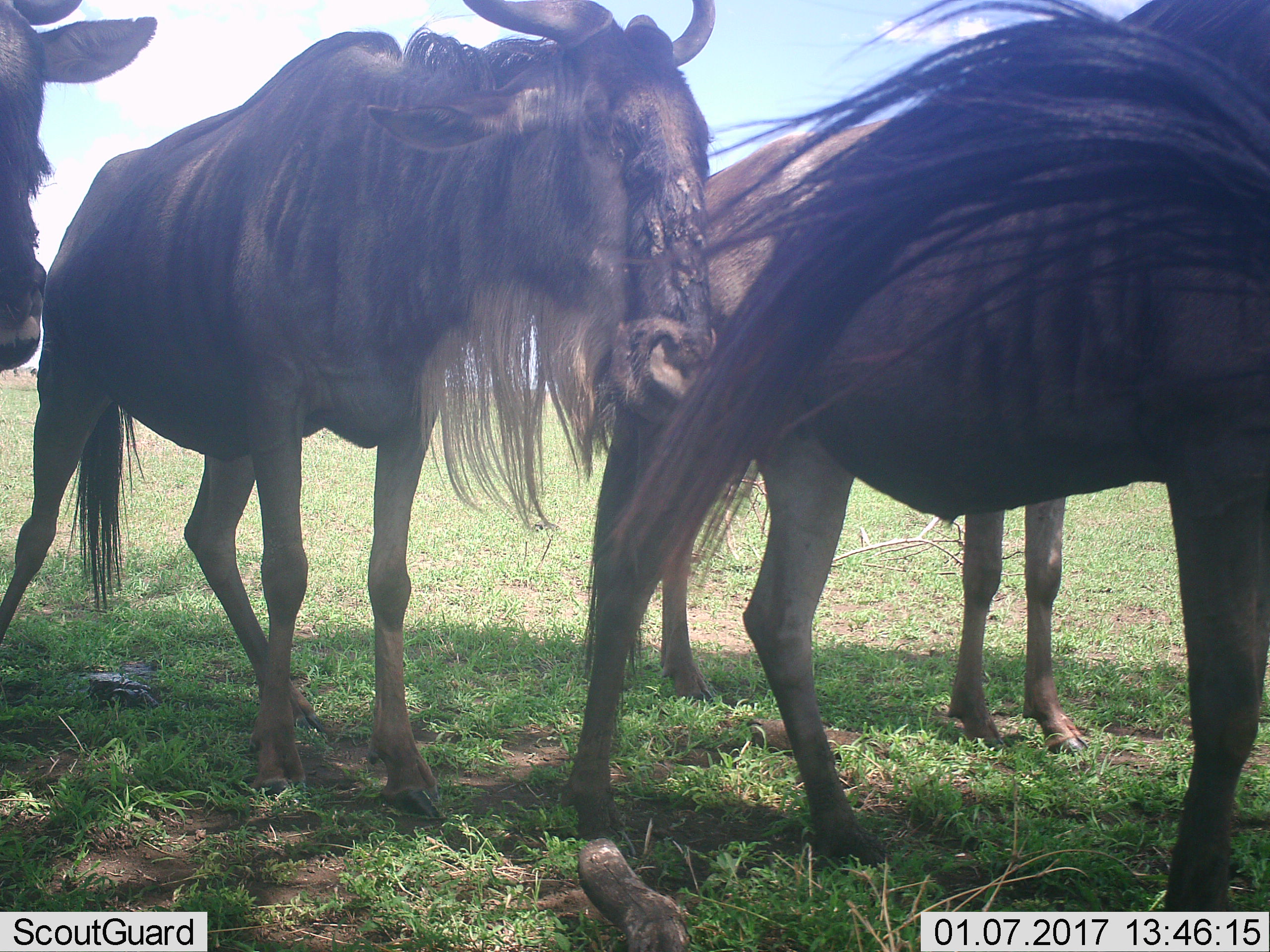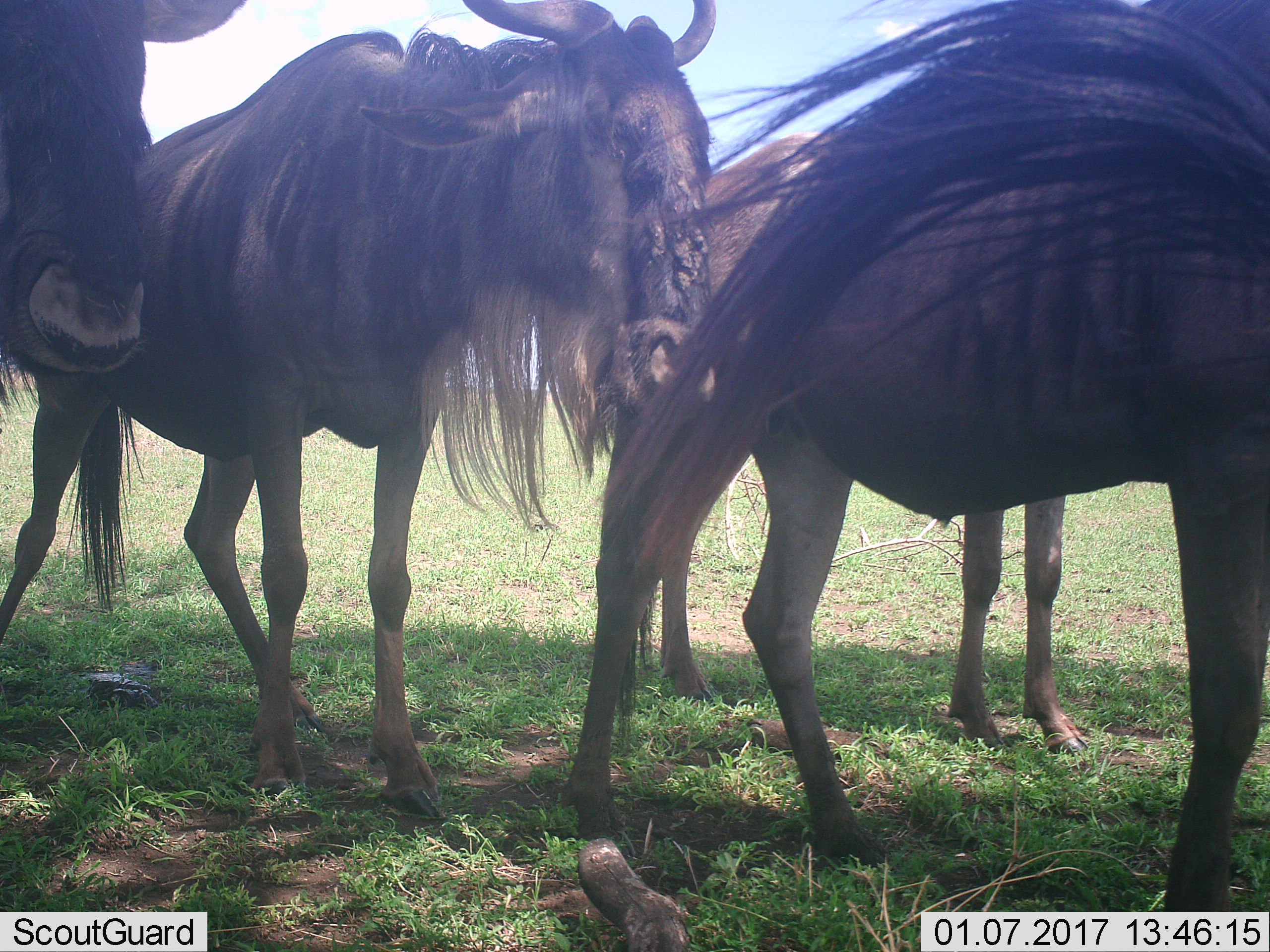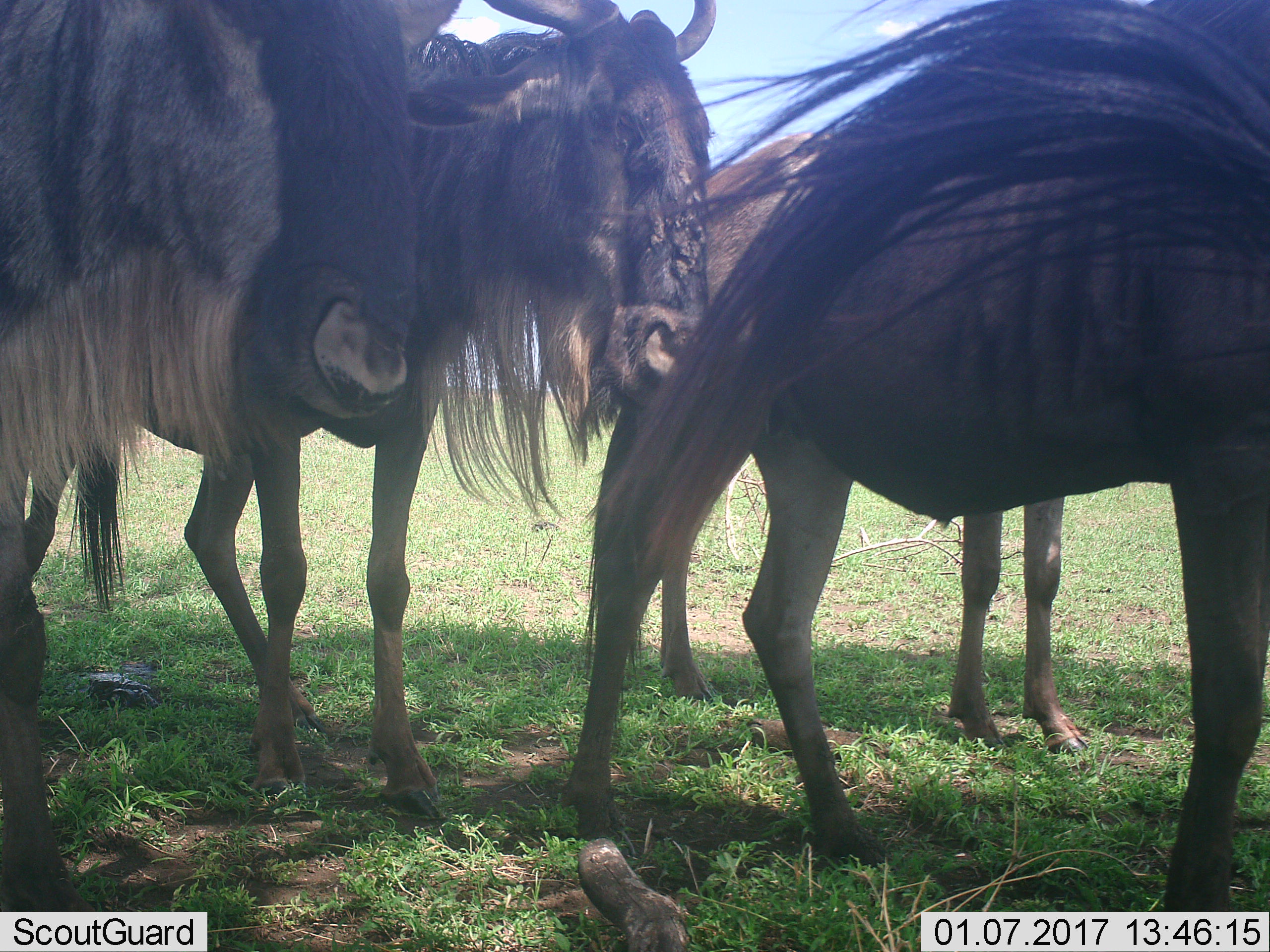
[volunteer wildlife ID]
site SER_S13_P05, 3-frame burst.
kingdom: Animalia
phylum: Chordata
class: Mammalia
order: Artiodactyla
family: Bovidae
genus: Connochaetes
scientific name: Connochaetes taurinus taurinus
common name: blue wildebeest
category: wildebeestblue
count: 4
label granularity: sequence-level